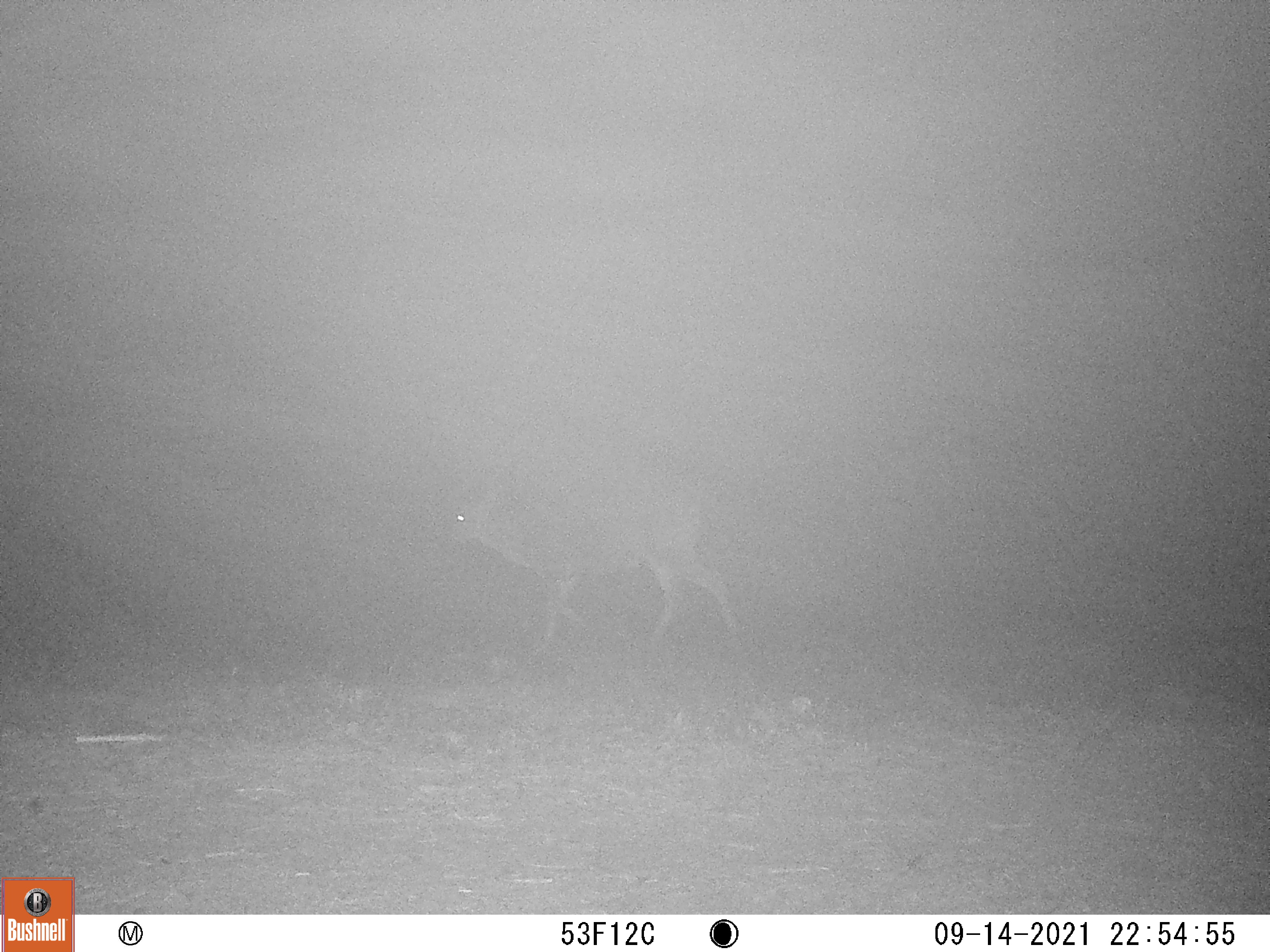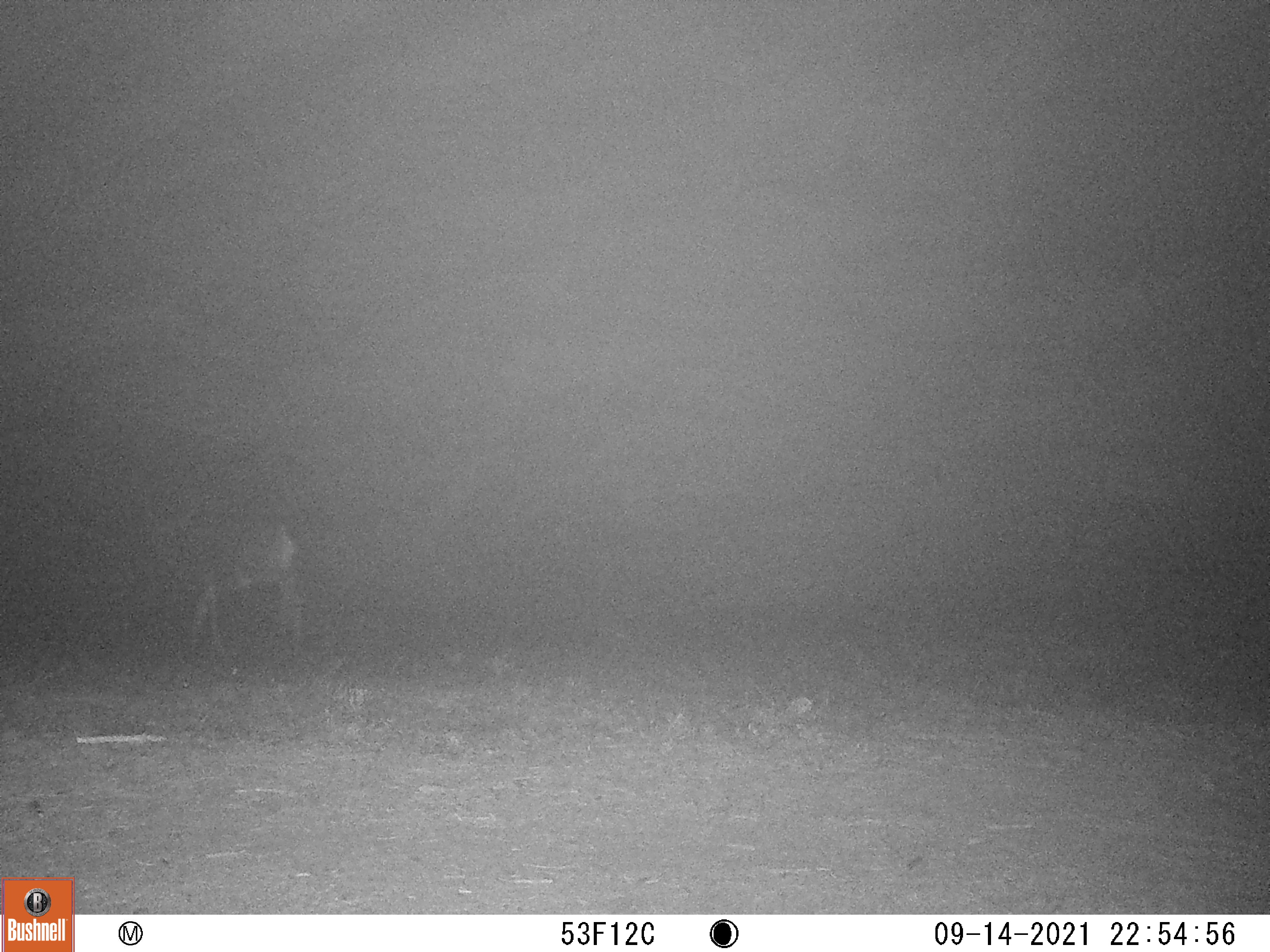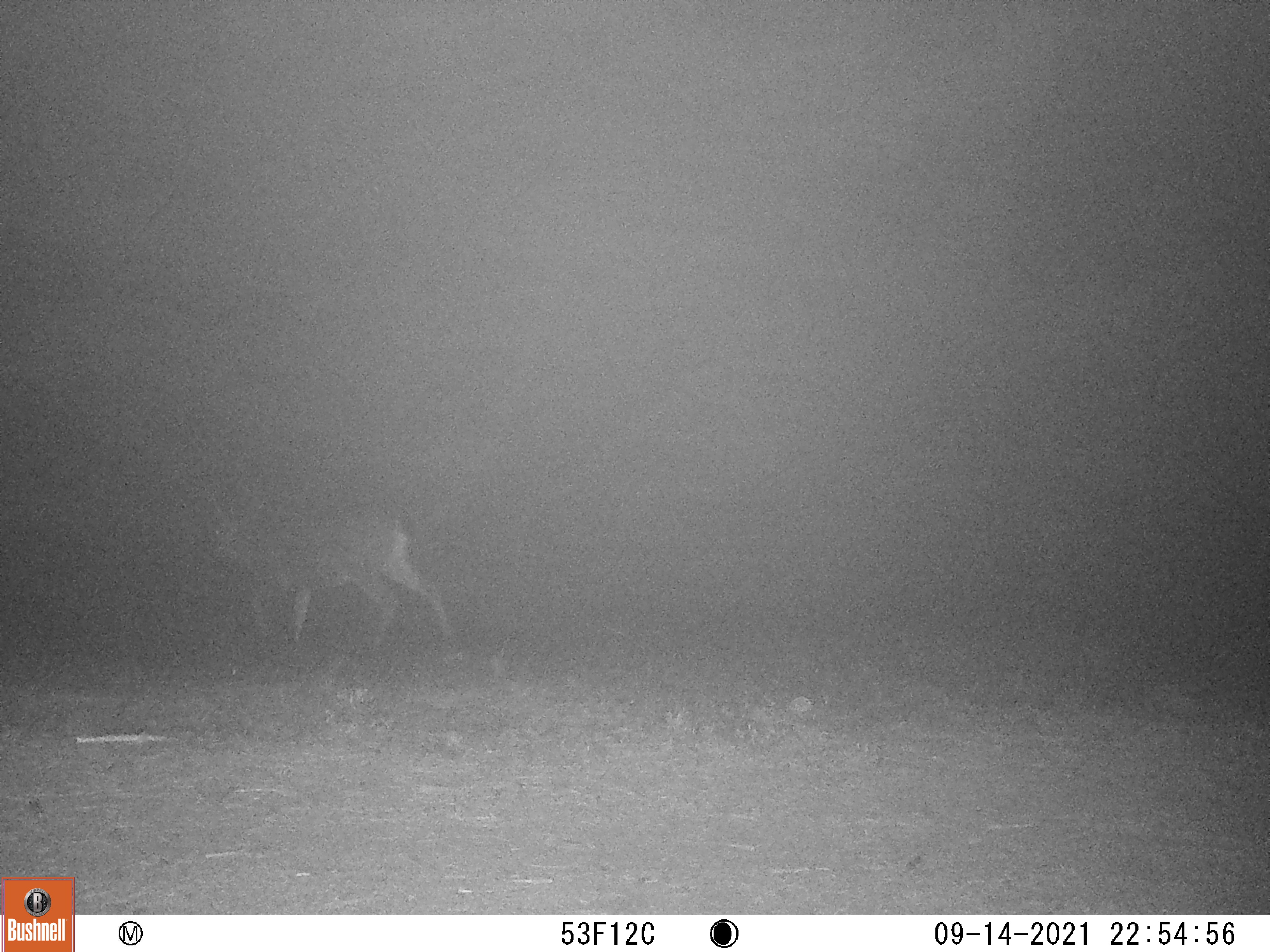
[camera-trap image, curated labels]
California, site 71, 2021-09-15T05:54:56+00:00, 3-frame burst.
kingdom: Animalia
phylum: Chordata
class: Mammalia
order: Artiodactyla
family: Cervidae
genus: Odocoileus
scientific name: Odocoileus hemionus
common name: mule deer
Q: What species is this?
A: Mule deer (Odocoileus hemionus).